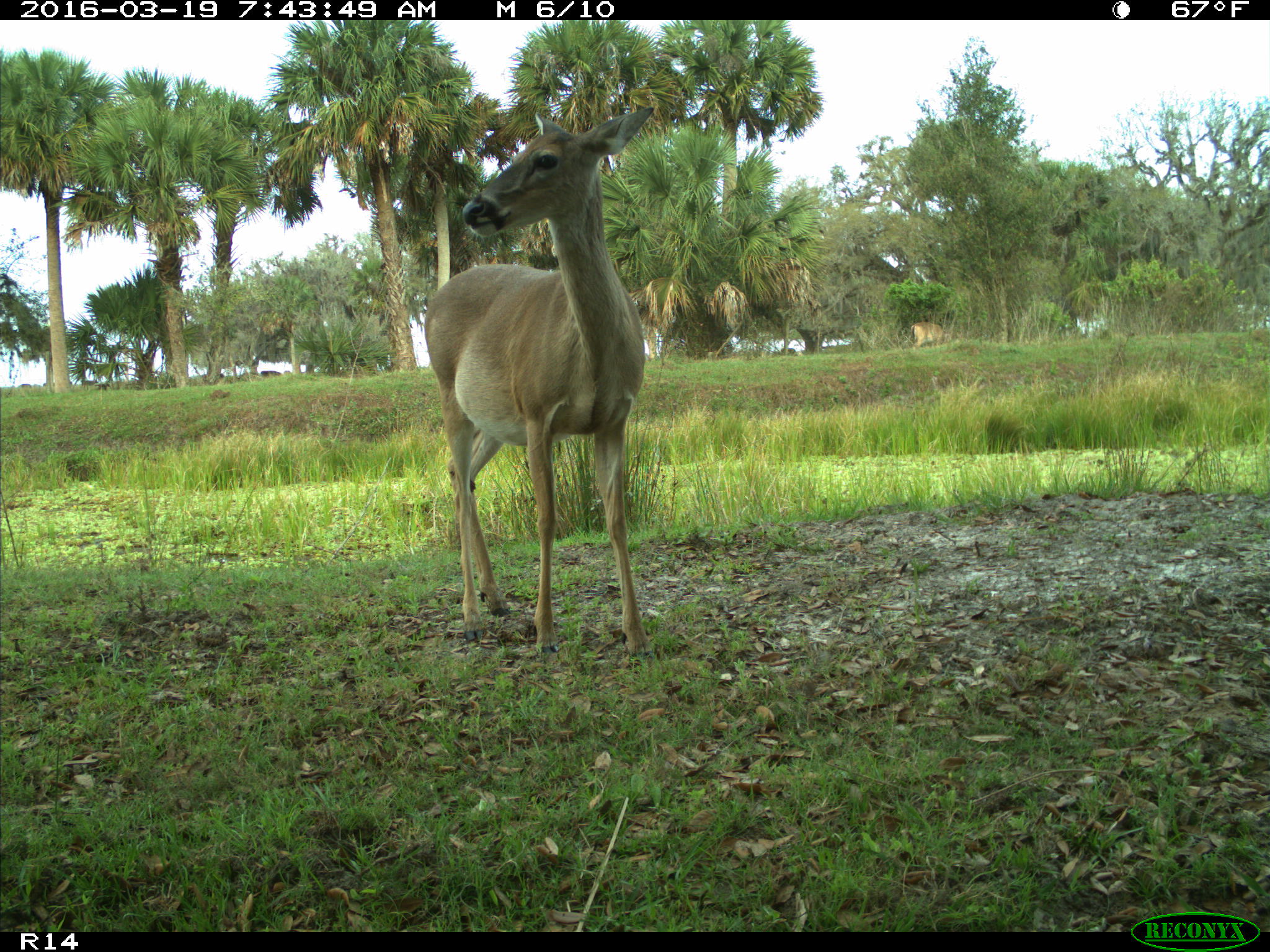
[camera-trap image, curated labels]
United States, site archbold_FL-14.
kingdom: Animalia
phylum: Chordata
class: Mammalia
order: Artiodactyla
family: Cervidae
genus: Odocoileus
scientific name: Odocoileus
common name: deer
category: unidentified deer